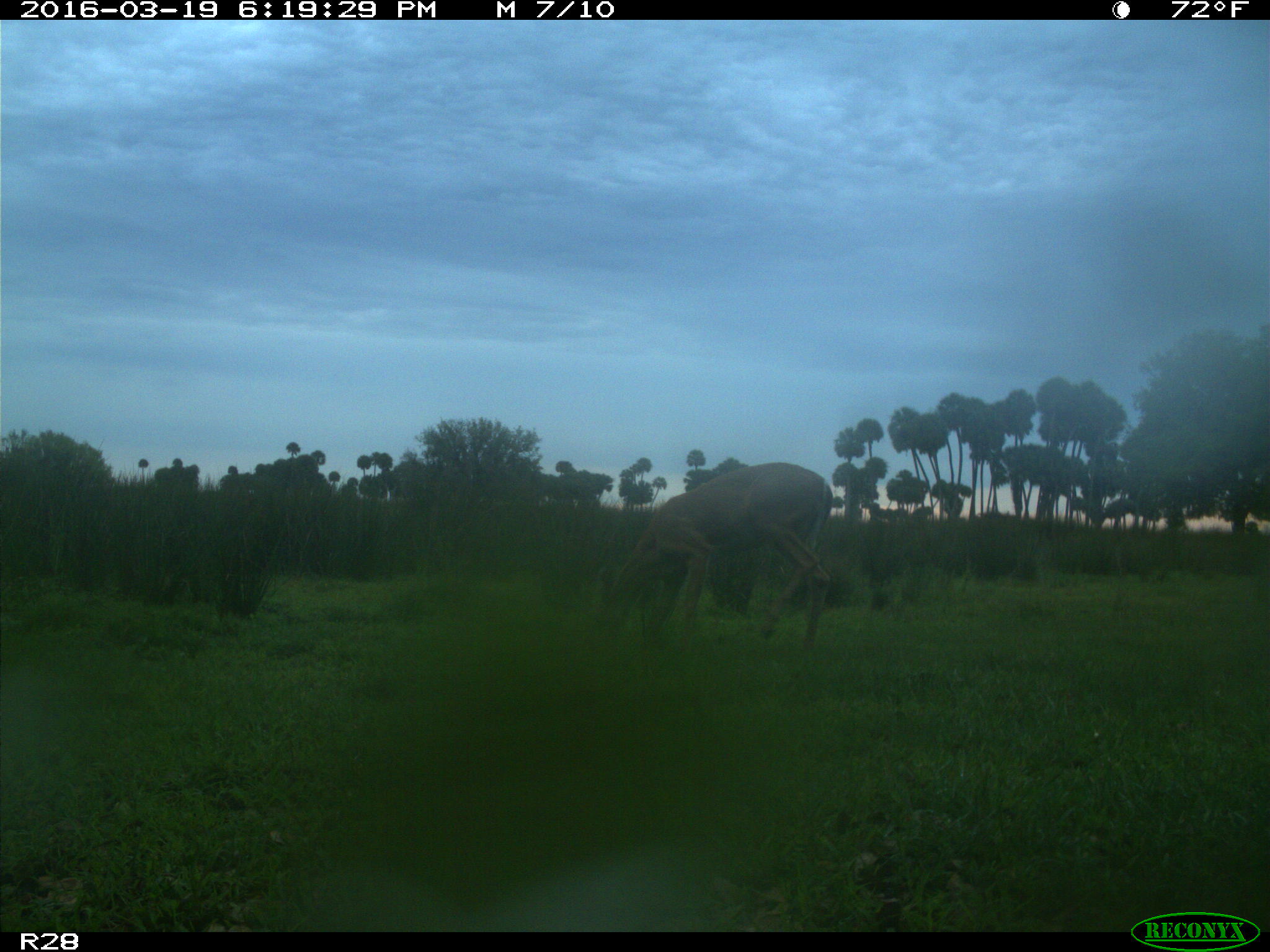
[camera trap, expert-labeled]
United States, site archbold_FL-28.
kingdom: Animalia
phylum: Chordata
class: Mammalia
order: Artiodactyla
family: Bovidae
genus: Bos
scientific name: Bos taurus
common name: domestic cow